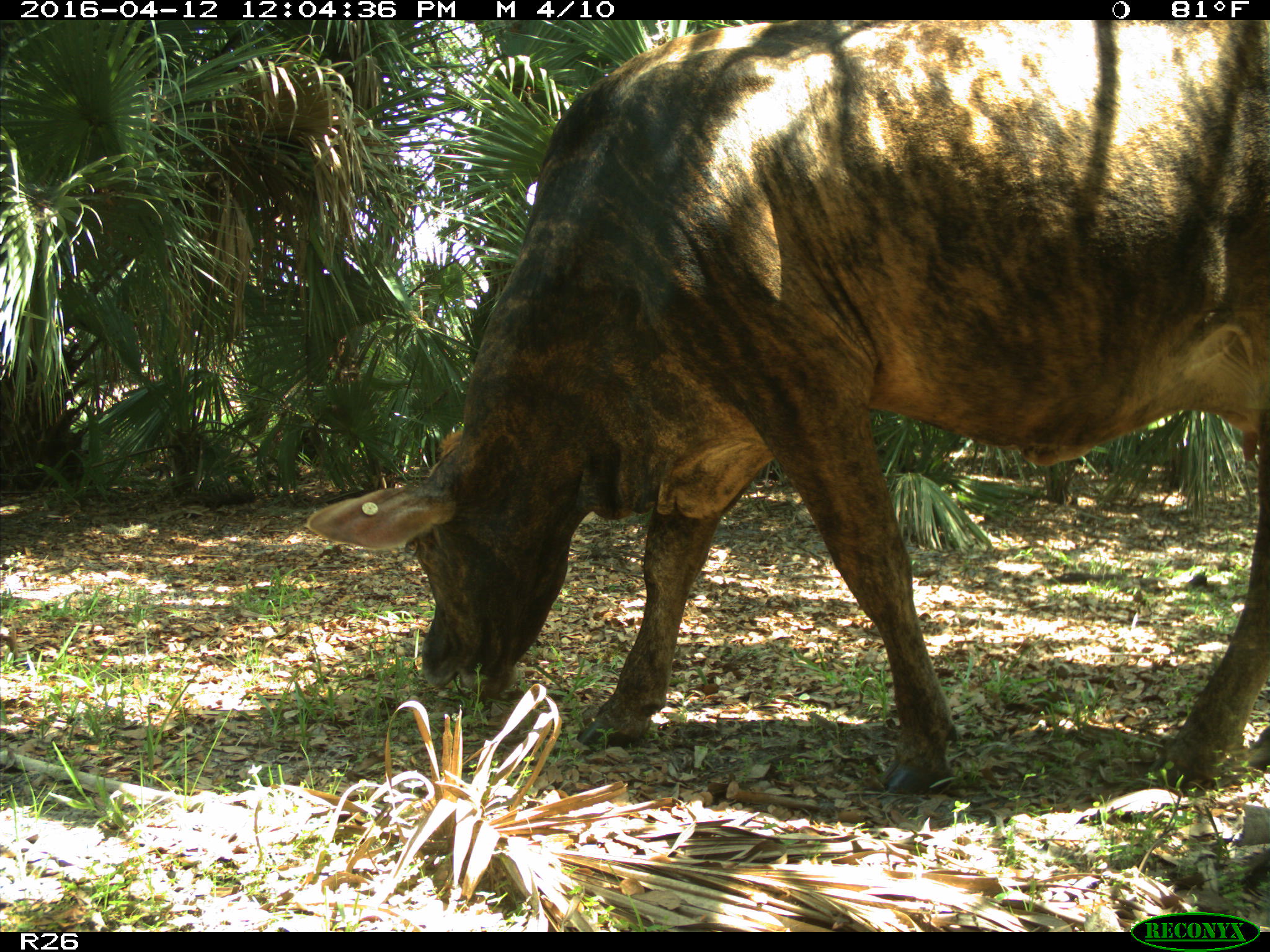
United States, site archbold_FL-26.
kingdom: Animalia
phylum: Chordata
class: Mammalia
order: Artiodactyla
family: Bovidae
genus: Bos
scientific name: Bos taurus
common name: domestic cow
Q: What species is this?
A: Bos taurus (domestic cow).